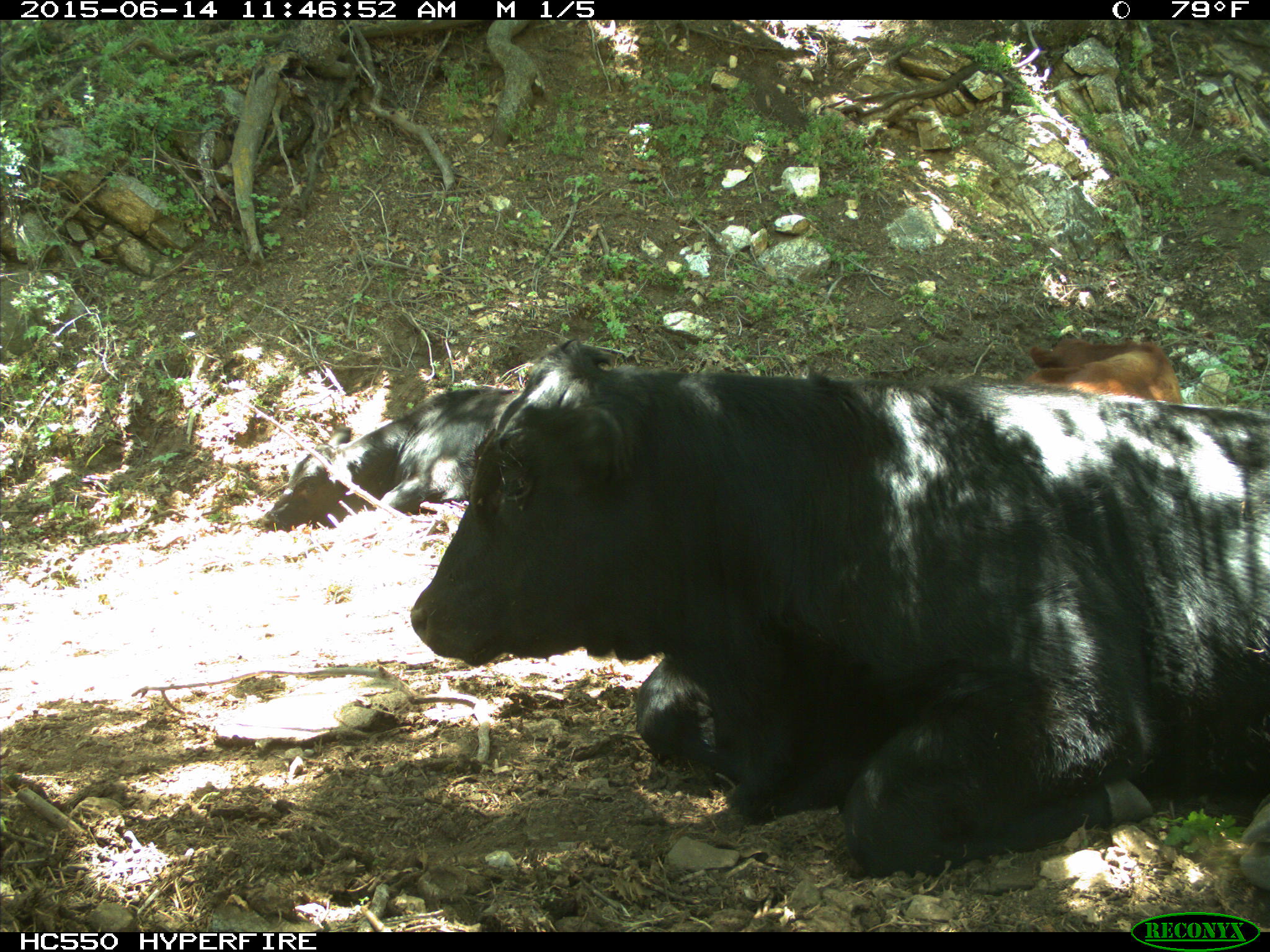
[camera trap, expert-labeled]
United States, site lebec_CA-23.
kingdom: Animalia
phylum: Chordata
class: Mammalia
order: Artiodactyla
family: Bovidae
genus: Bos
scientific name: Bos taurus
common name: domestic cow